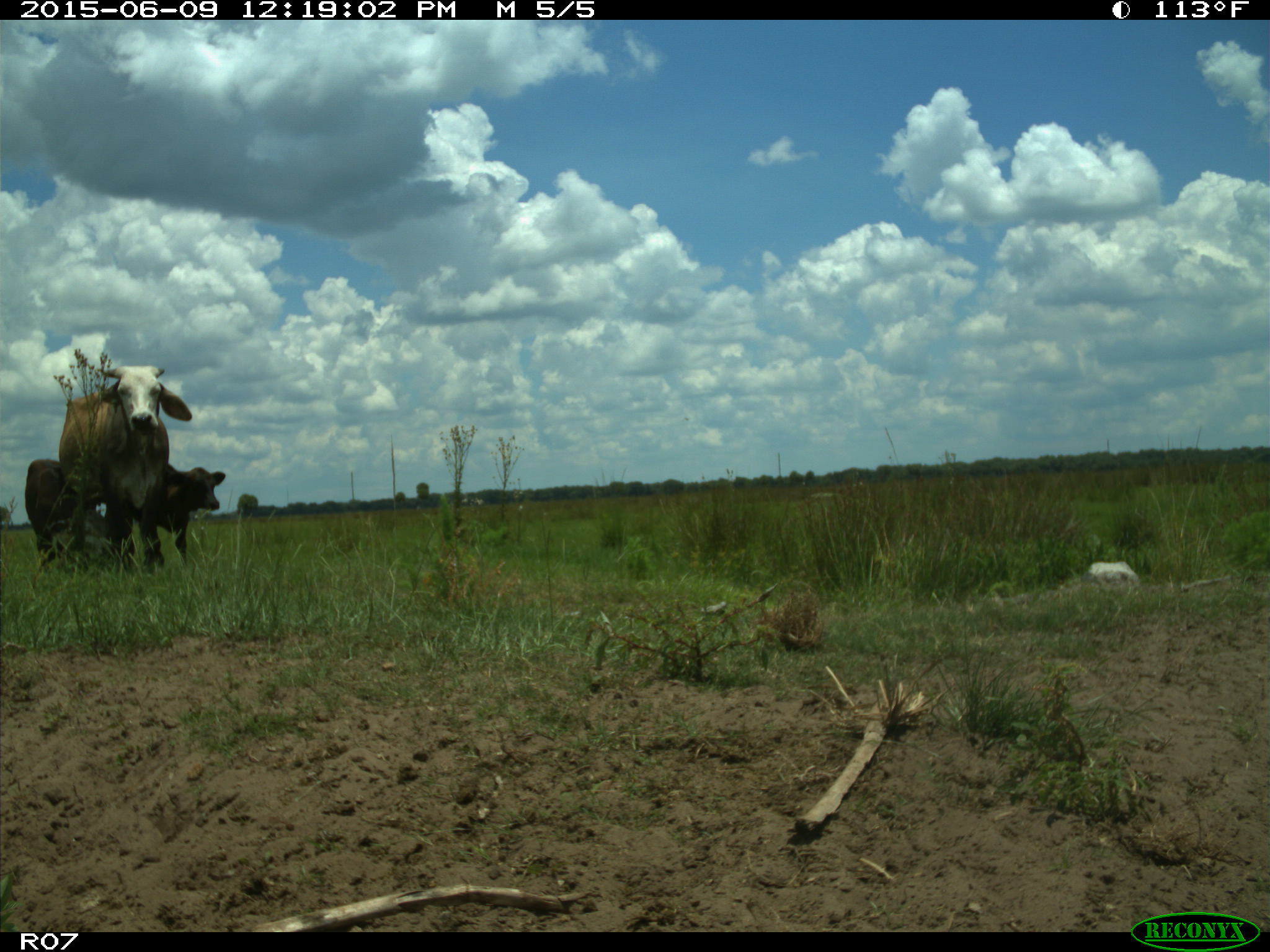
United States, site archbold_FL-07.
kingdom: Animalia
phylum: Chordata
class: Mammalia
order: Artiodactyla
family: Bovidae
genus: Bos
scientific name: Bos taurus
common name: domestic cow